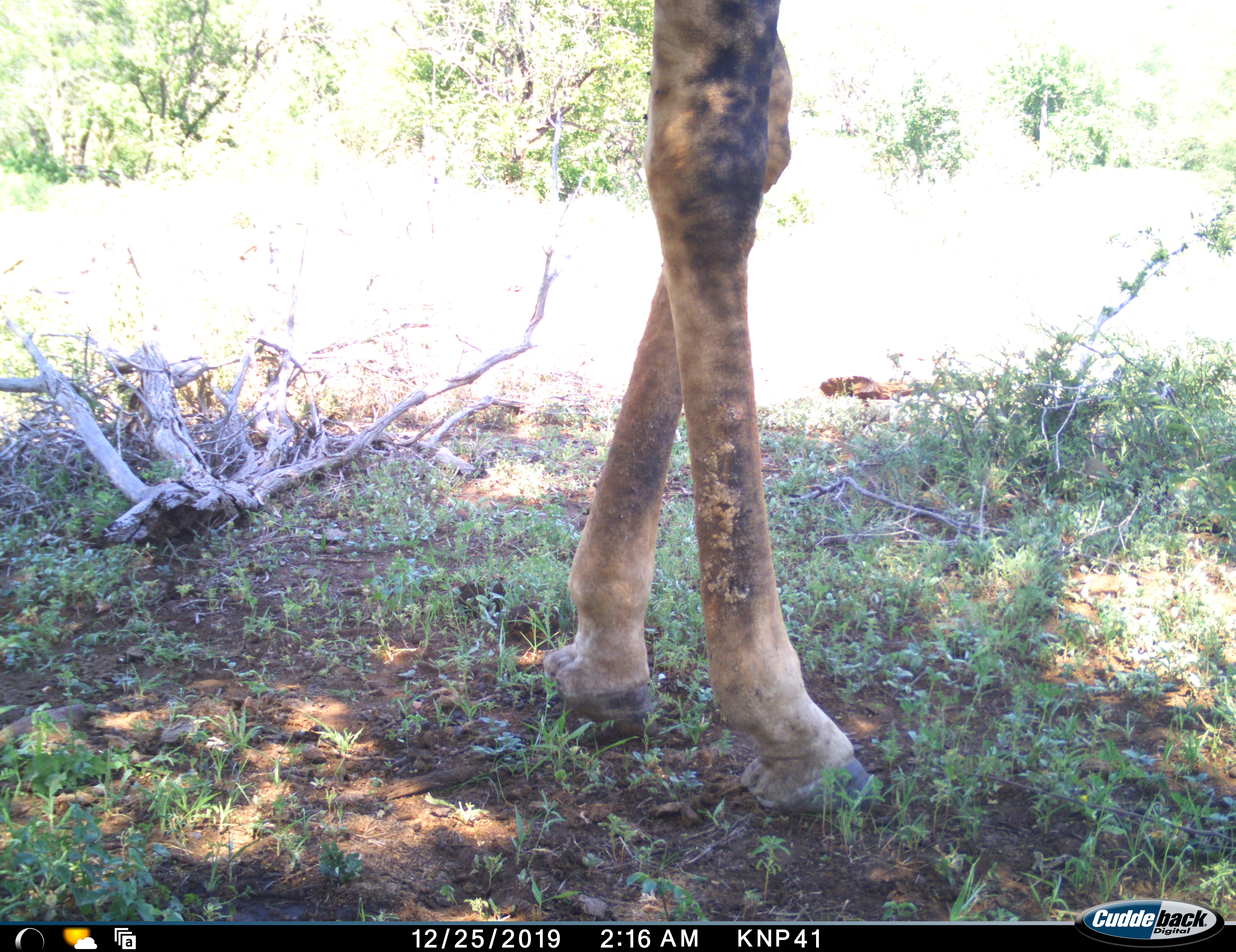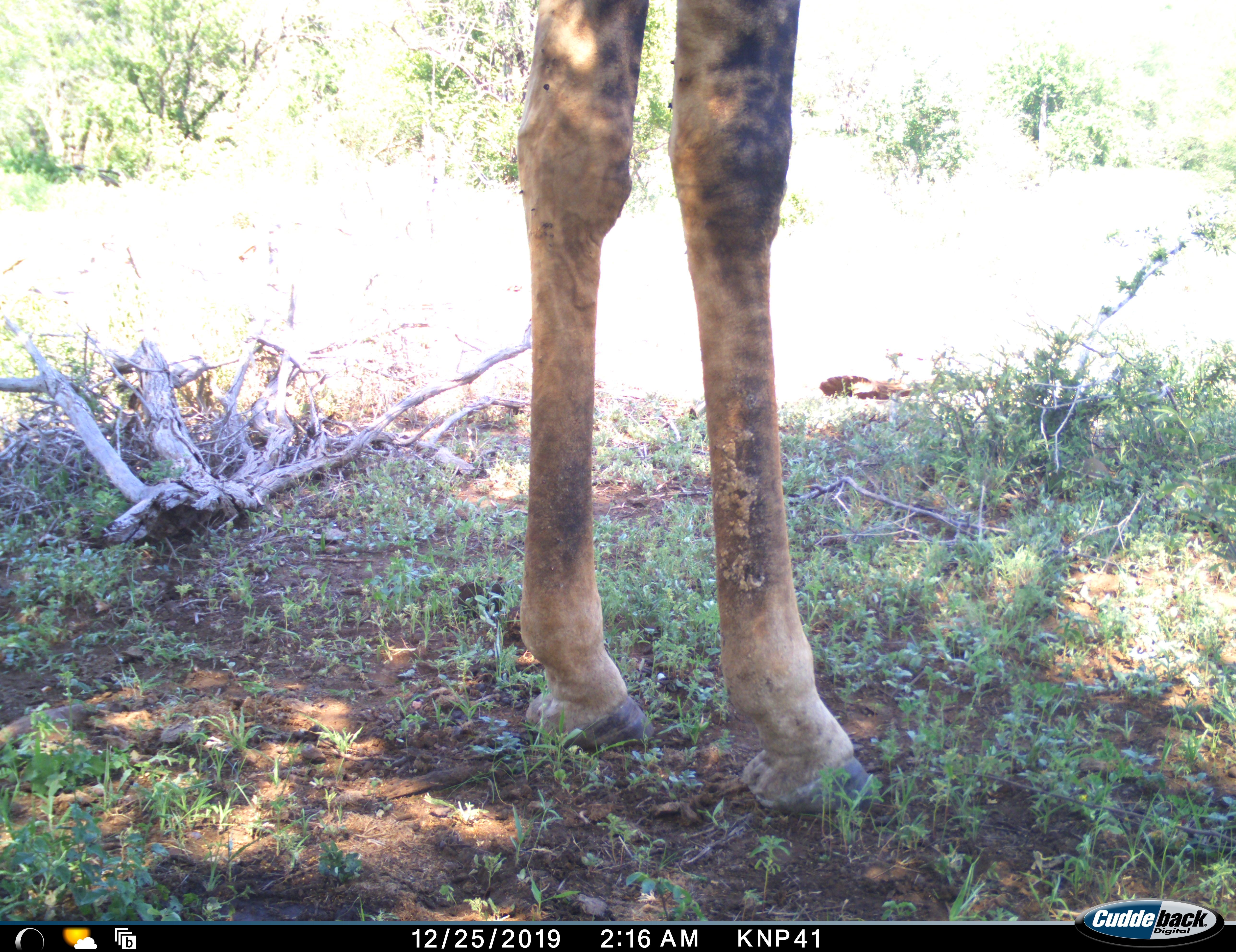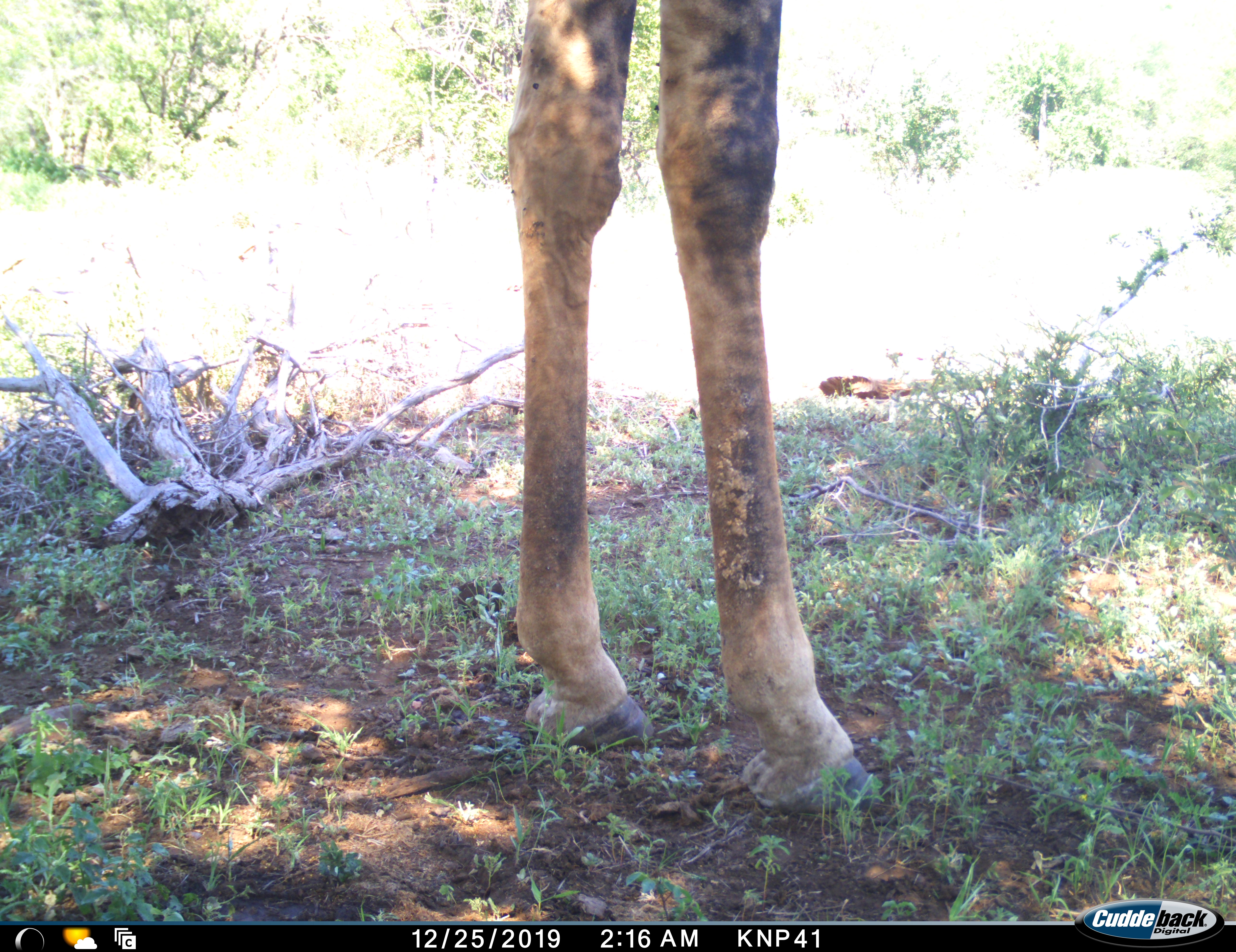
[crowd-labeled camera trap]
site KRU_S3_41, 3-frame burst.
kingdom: Animalia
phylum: Chordata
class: Mammalia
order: Artiodactyla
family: Giraffidae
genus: Giraffa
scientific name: Giraffa camelopardalis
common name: giraffe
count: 1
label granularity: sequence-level